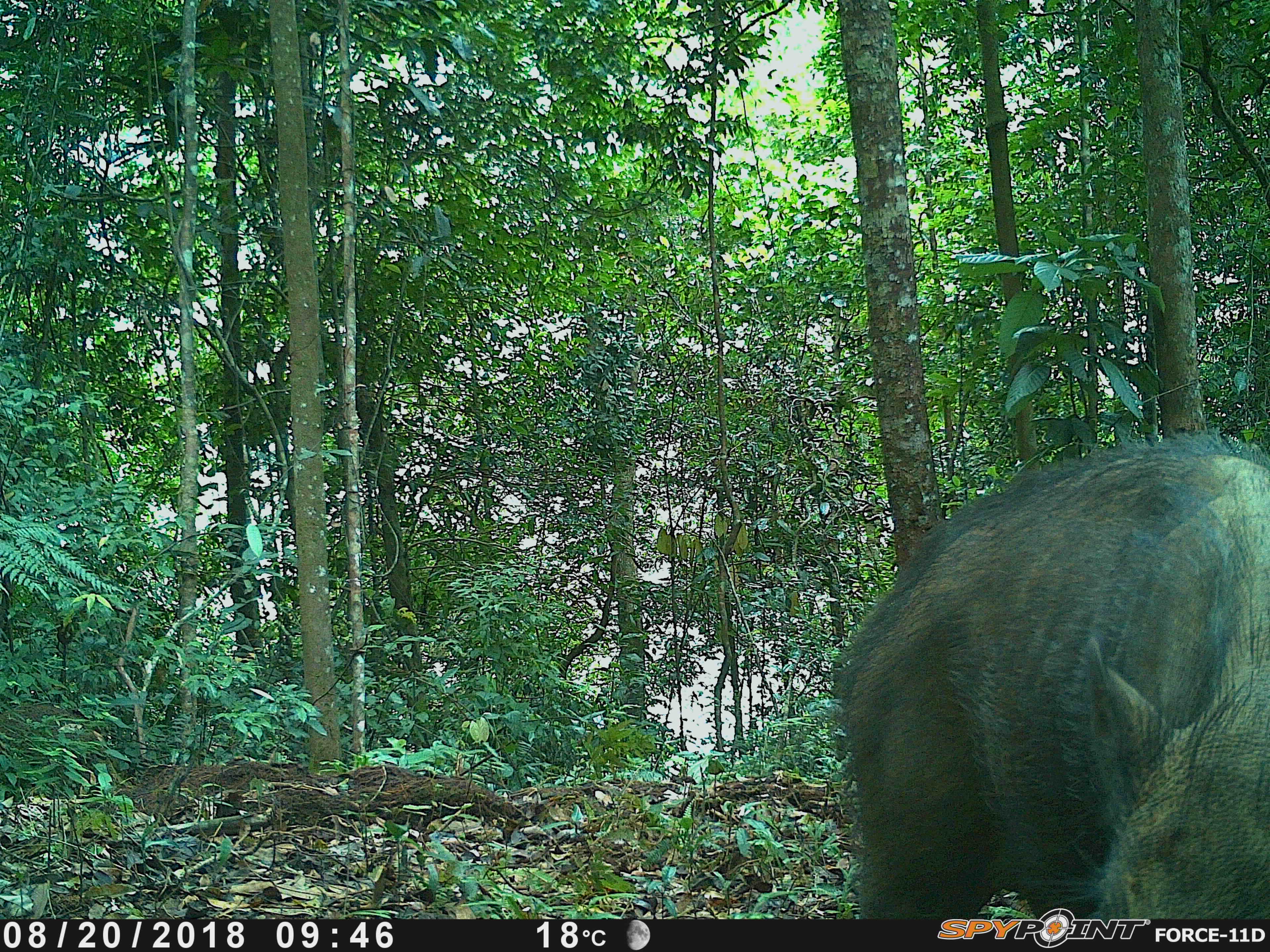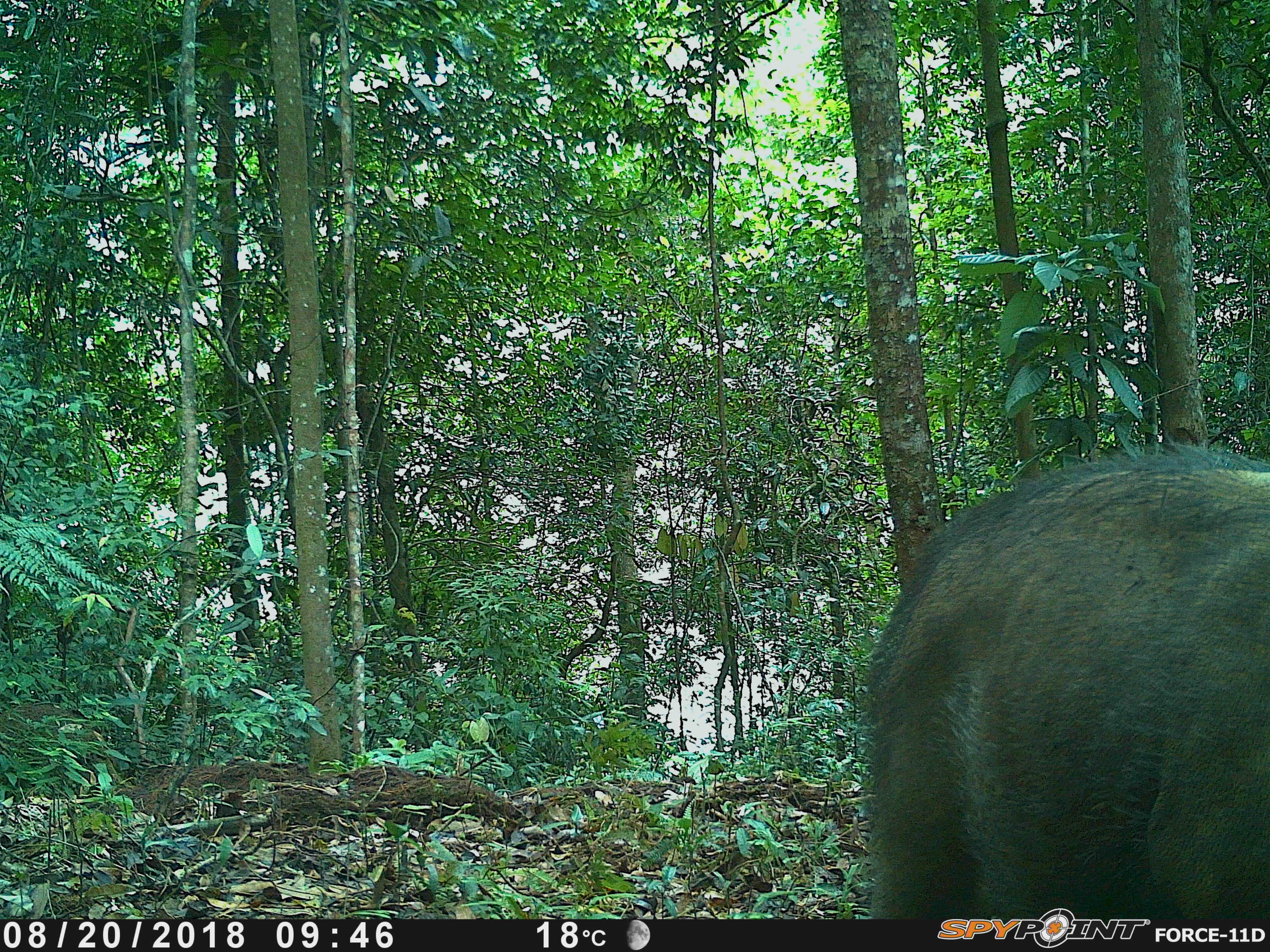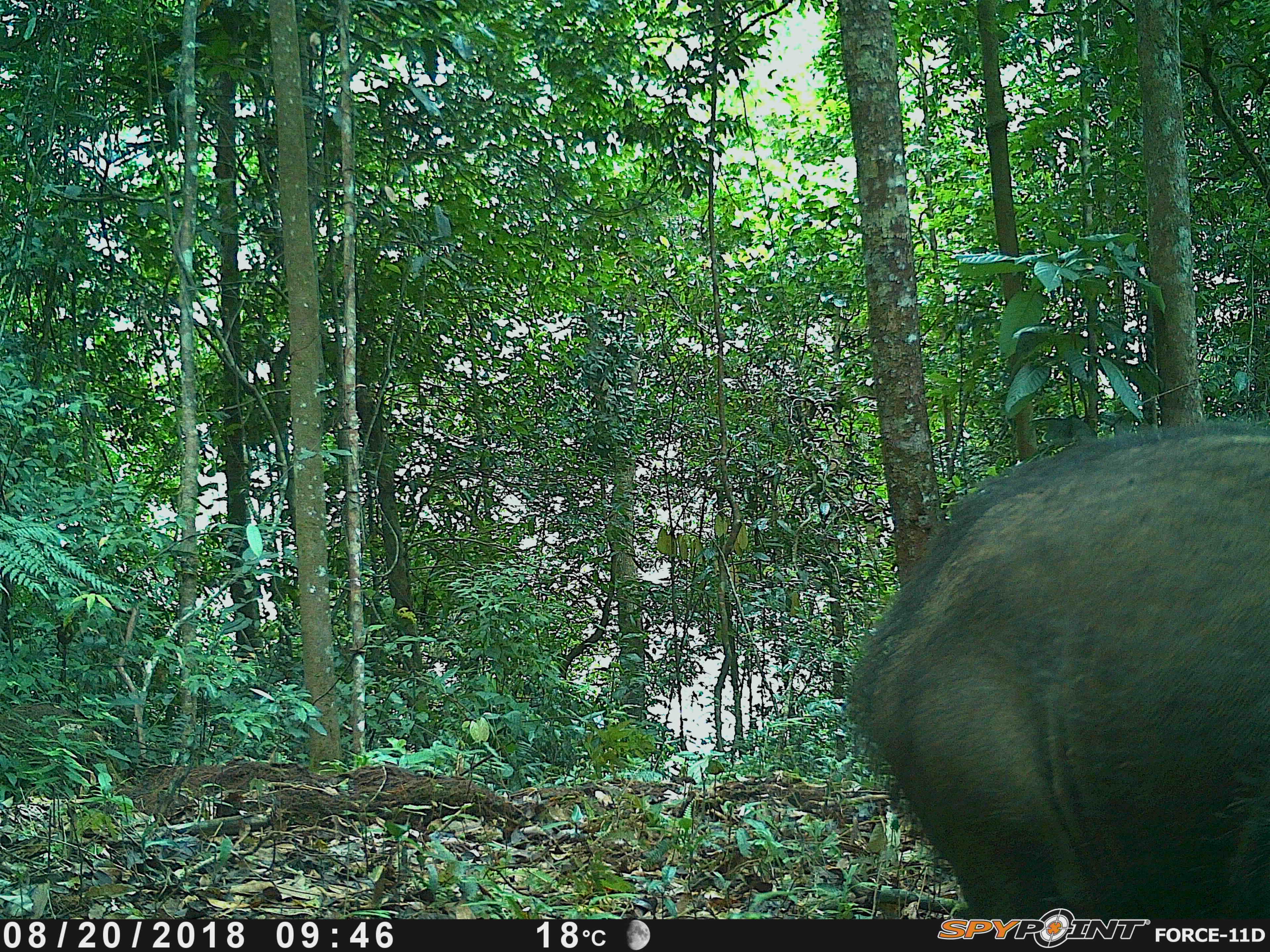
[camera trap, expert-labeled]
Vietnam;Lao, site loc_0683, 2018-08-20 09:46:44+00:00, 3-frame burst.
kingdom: Animalia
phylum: Chordata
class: Mammalia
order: Artiodactyla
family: Suidae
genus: Sus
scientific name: Sus scrofa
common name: eurasian wild pig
Eurasian wild pig (Sus scrofa). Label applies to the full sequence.